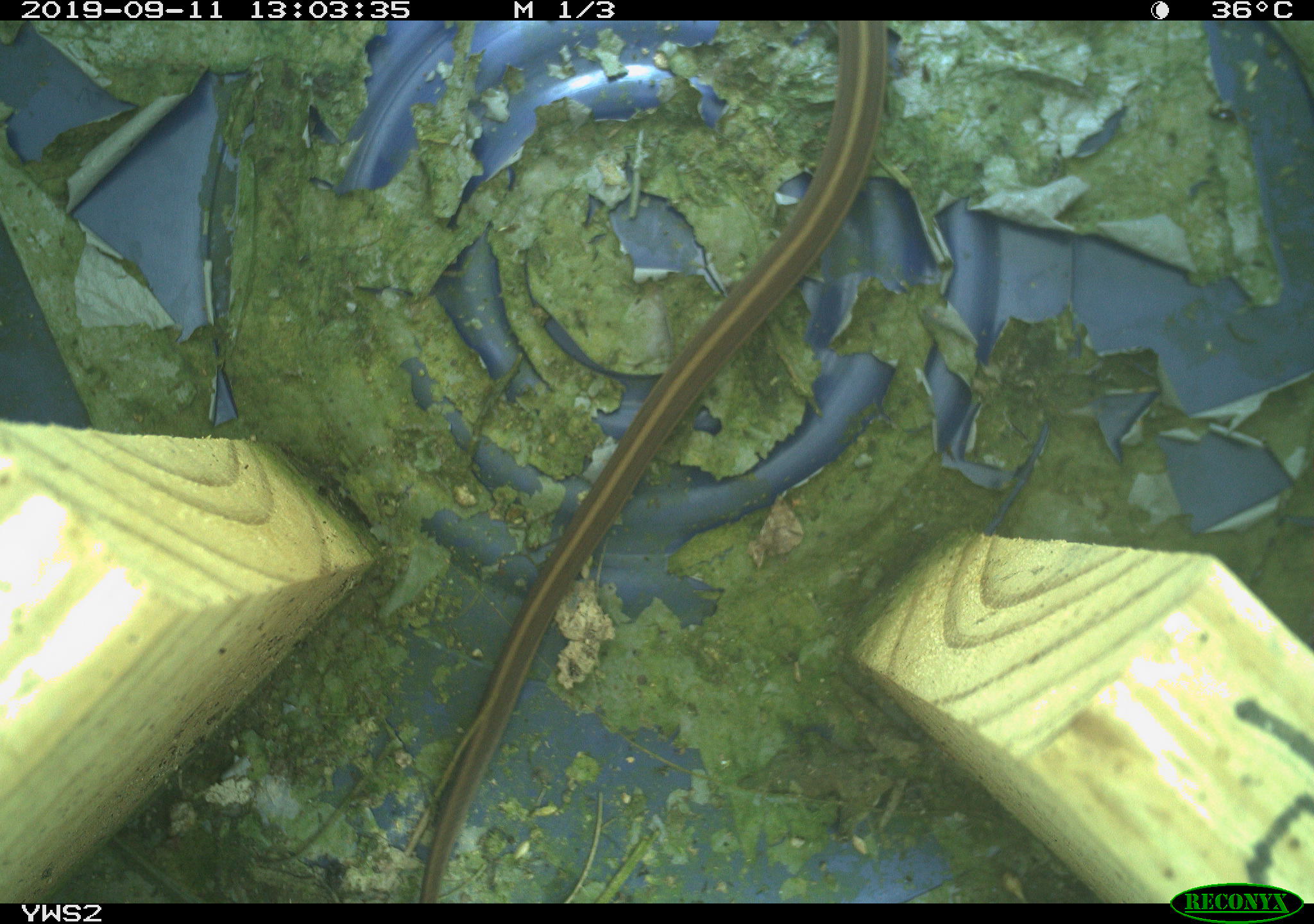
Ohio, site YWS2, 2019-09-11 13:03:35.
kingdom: Animalia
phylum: Chordata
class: Reptilia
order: Squamata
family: Colubridae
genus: Thamnophis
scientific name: Thamnophis sirtalis sirtalis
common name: eastern gartersnake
Eastern gartersnake (Thamnophis sirtalis sirtalis).